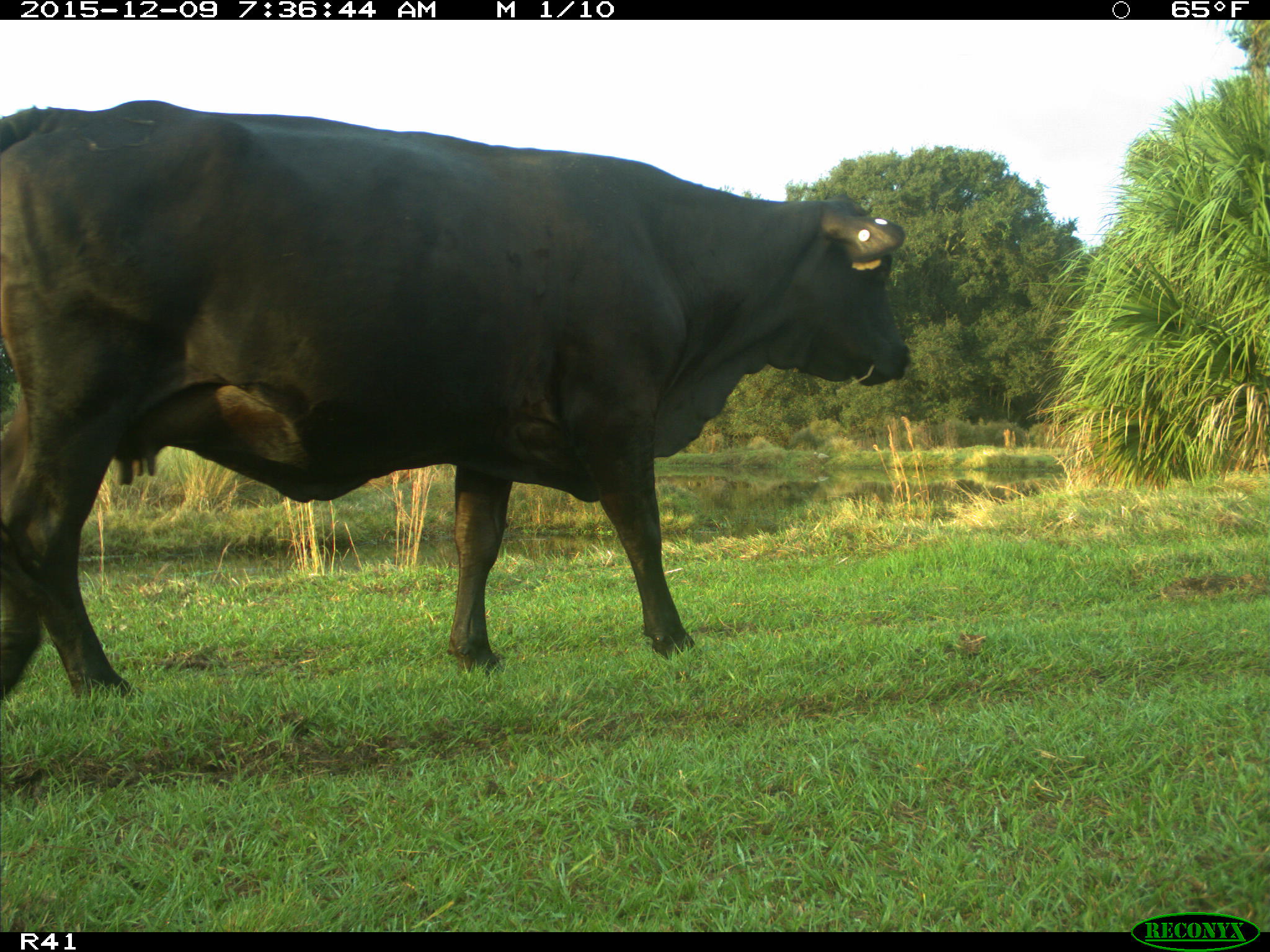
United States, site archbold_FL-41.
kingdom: Animalia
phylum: Chordata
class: Mammalia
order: Artiodactyla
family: Bovidae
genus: Bos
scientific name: Bos taurus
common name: domestic cow